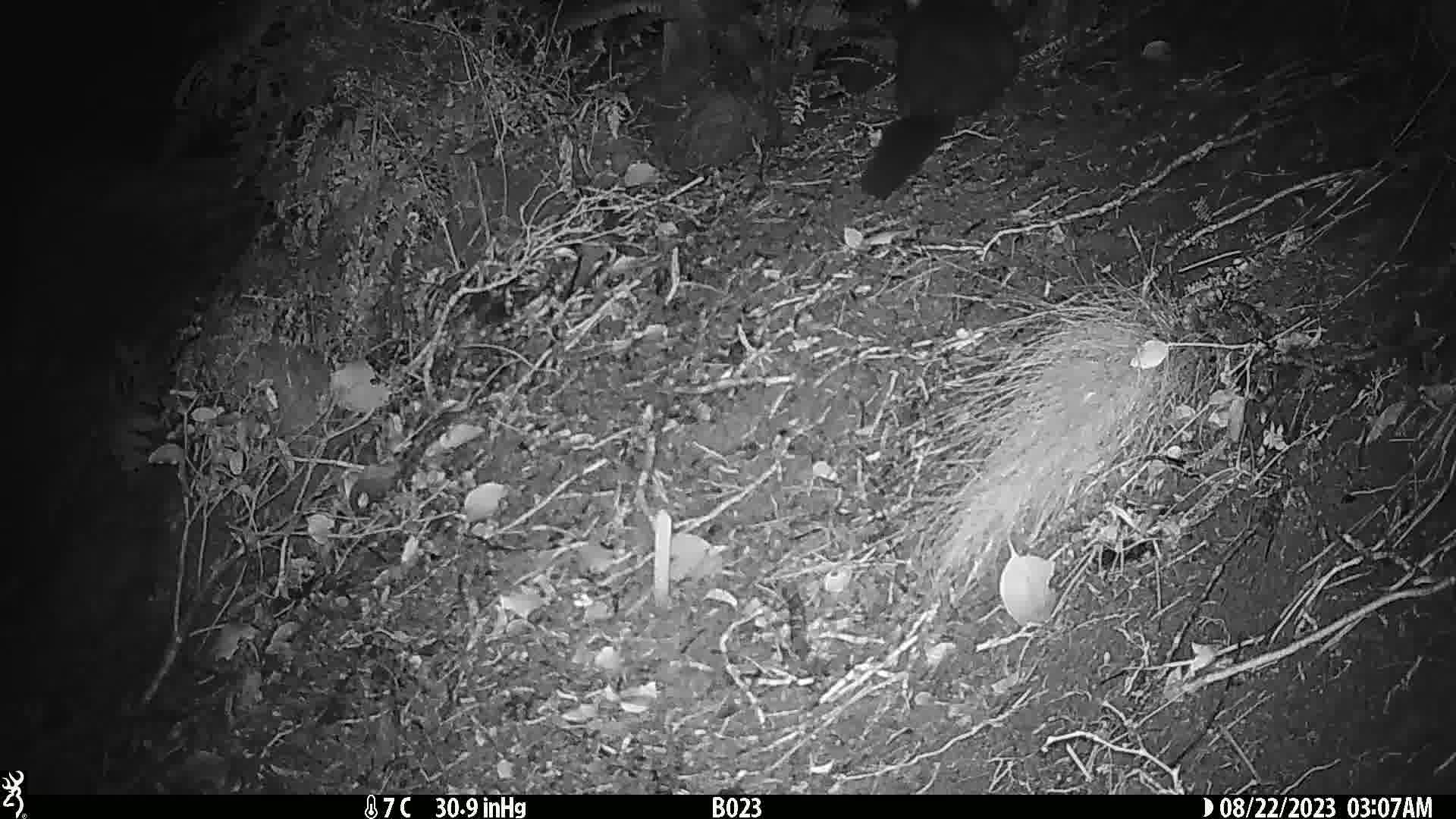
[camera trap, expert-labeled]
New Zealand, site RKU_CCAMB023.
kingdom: Animalia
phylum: Chordata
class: Mammalia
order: Diprotodontia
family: Phalangeridae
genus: Trichosurus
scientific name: Trichosurus vulpecula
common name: common brushtail possum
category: possum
Possum (common brushtail possum) (Trichosurus vulpecula).